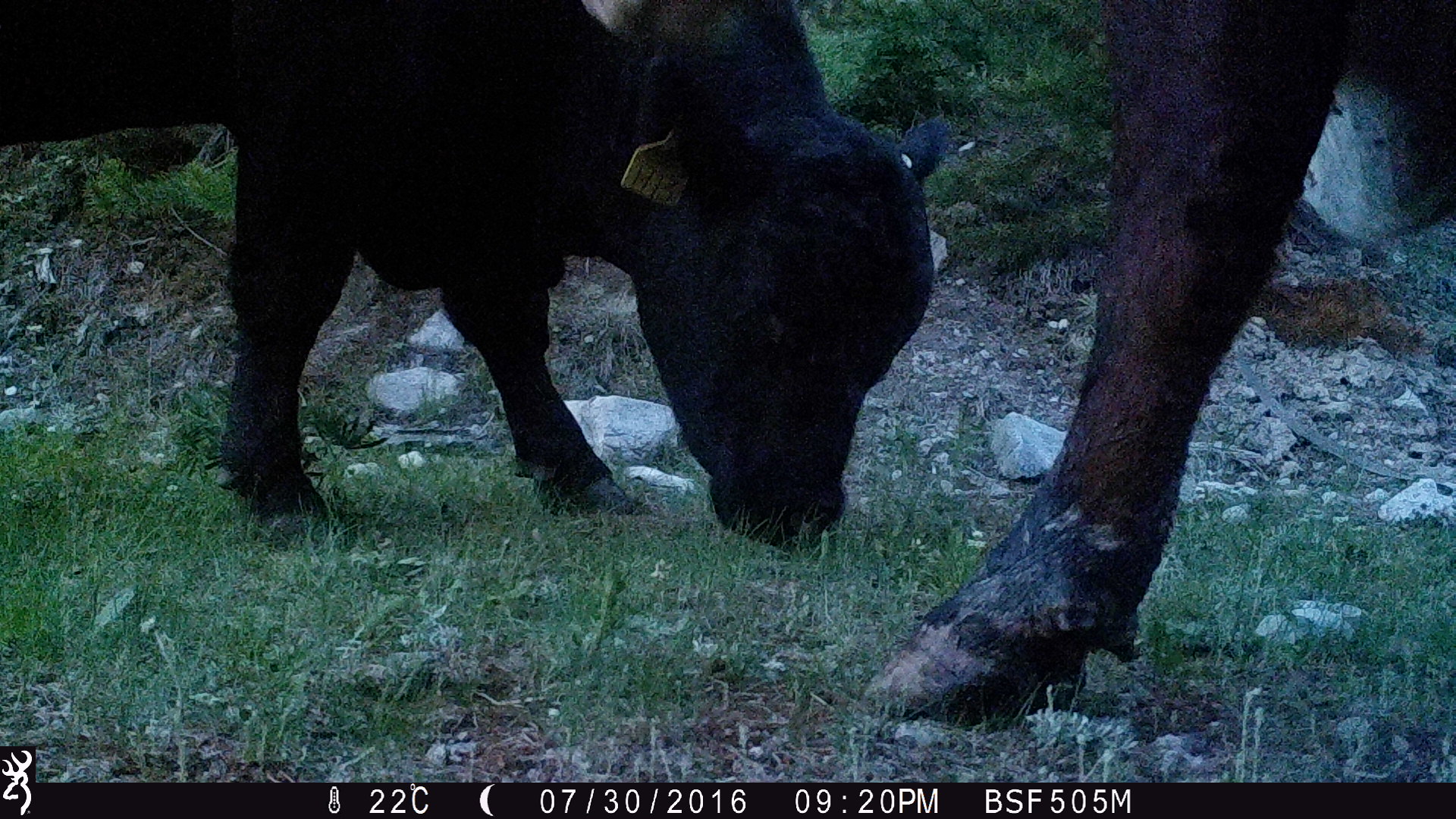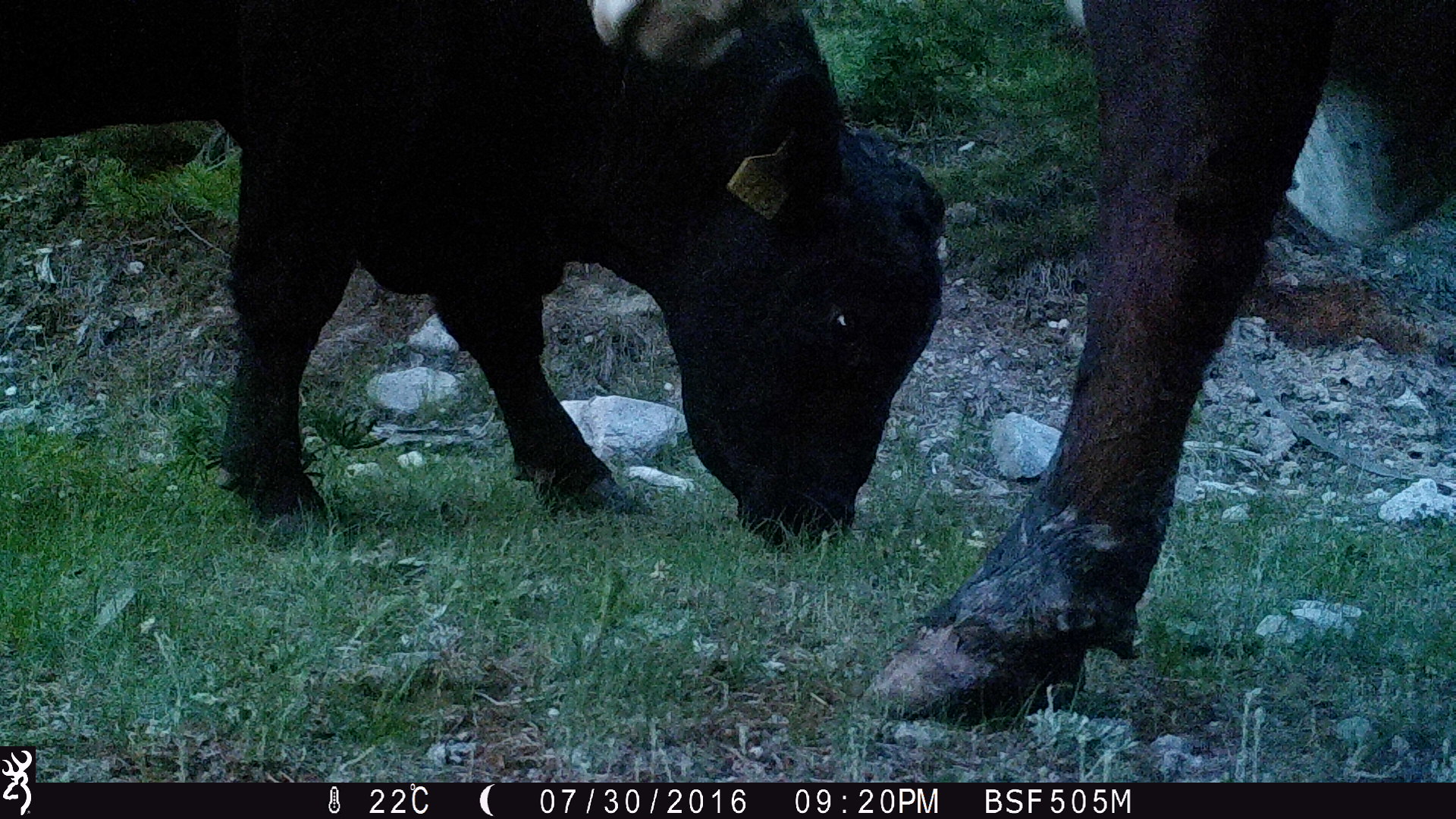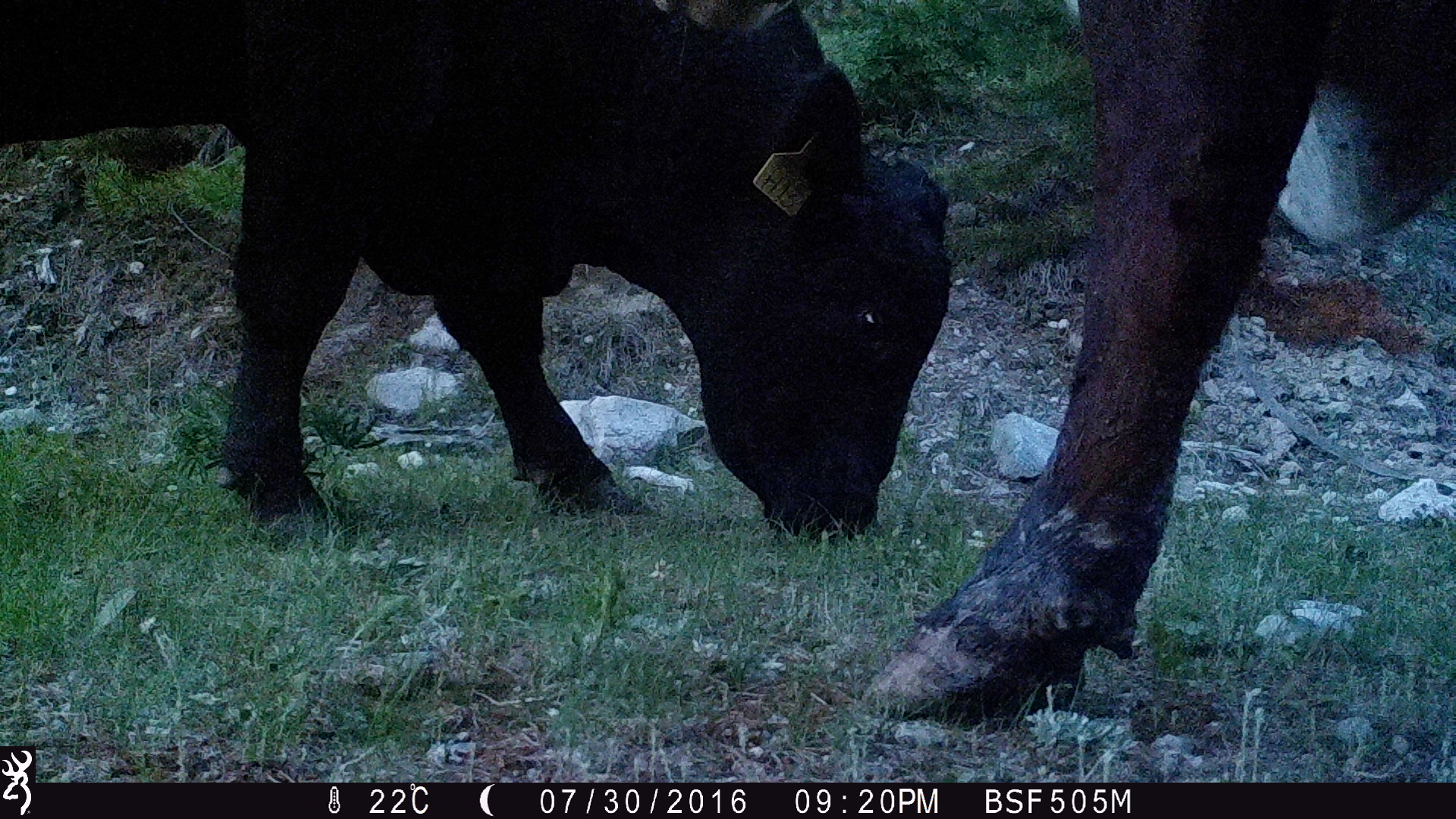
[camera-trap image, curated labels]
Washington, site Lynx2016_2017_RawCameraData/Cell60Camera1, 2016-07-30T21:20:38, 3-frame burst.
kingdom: Animalia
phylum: Chordata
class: Mammalia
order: Artiodactyla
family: Bovidae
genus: Bos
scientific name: Bos taurus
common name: domestic cattle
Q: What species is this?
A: Domestic cattle (Bos taurus).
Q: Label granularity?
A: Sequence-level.